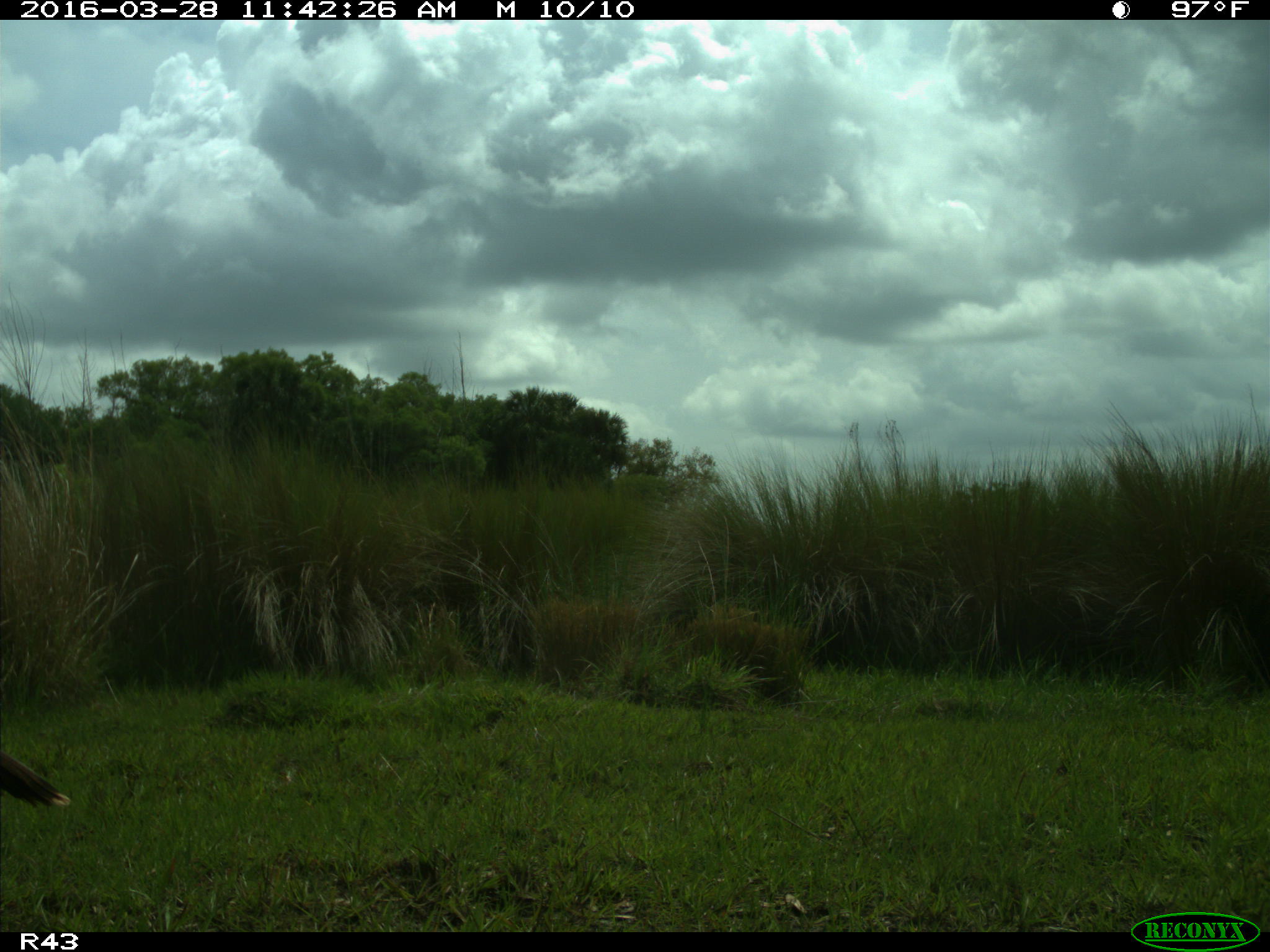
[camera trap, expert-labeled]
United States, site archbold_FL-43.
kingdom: Animalia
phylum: Chordata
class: Aves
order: Galliformes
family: Phasianidae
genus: Meleagris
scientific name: Meleagris gallopavo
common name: wild turkey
Meleagris gallopavo (wild turkey).